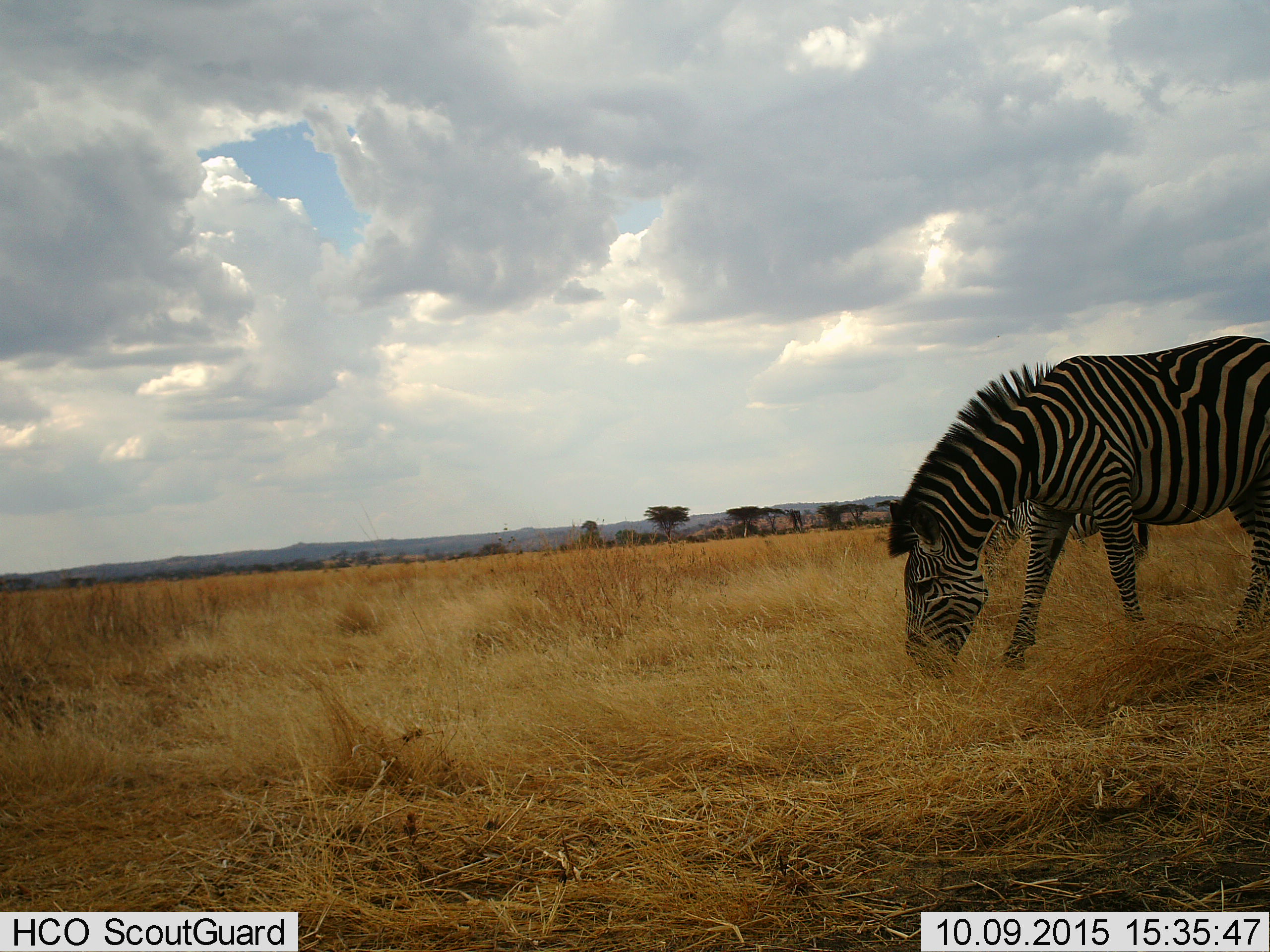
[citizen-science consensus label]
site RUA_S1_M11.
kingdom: Animalia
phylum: Chordata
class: Mammalia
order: Perissodactyla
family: Equidae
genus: Equus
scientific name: Equus quagga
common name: plains zebra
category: zebraplains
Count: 2.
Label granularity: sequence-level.